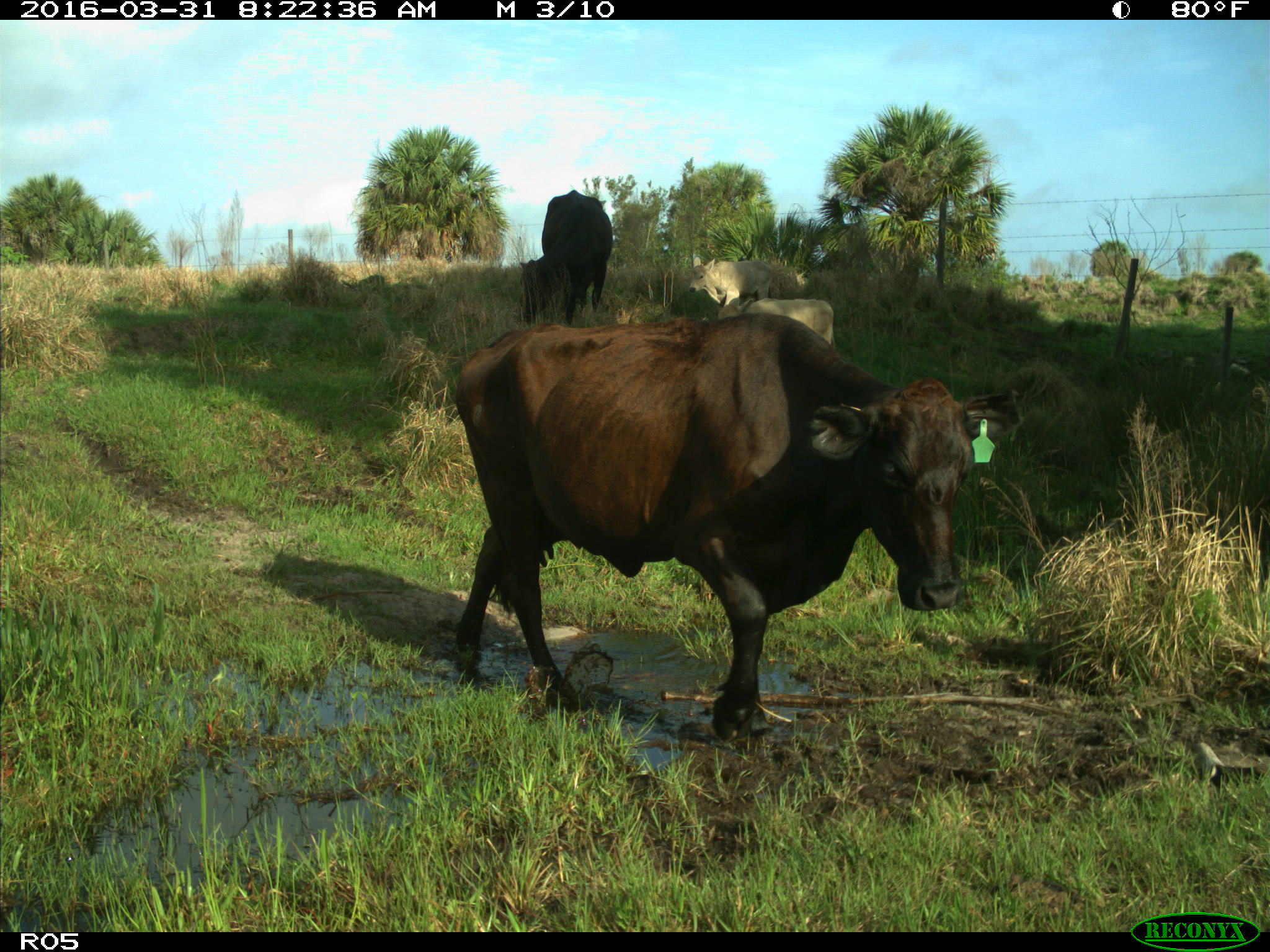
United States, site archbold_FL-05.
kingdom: Animalia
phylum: Chordata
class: Mammalia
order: Artiodactyla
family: Bovidae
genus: Bos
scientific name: Bos taurus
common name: domestic cow